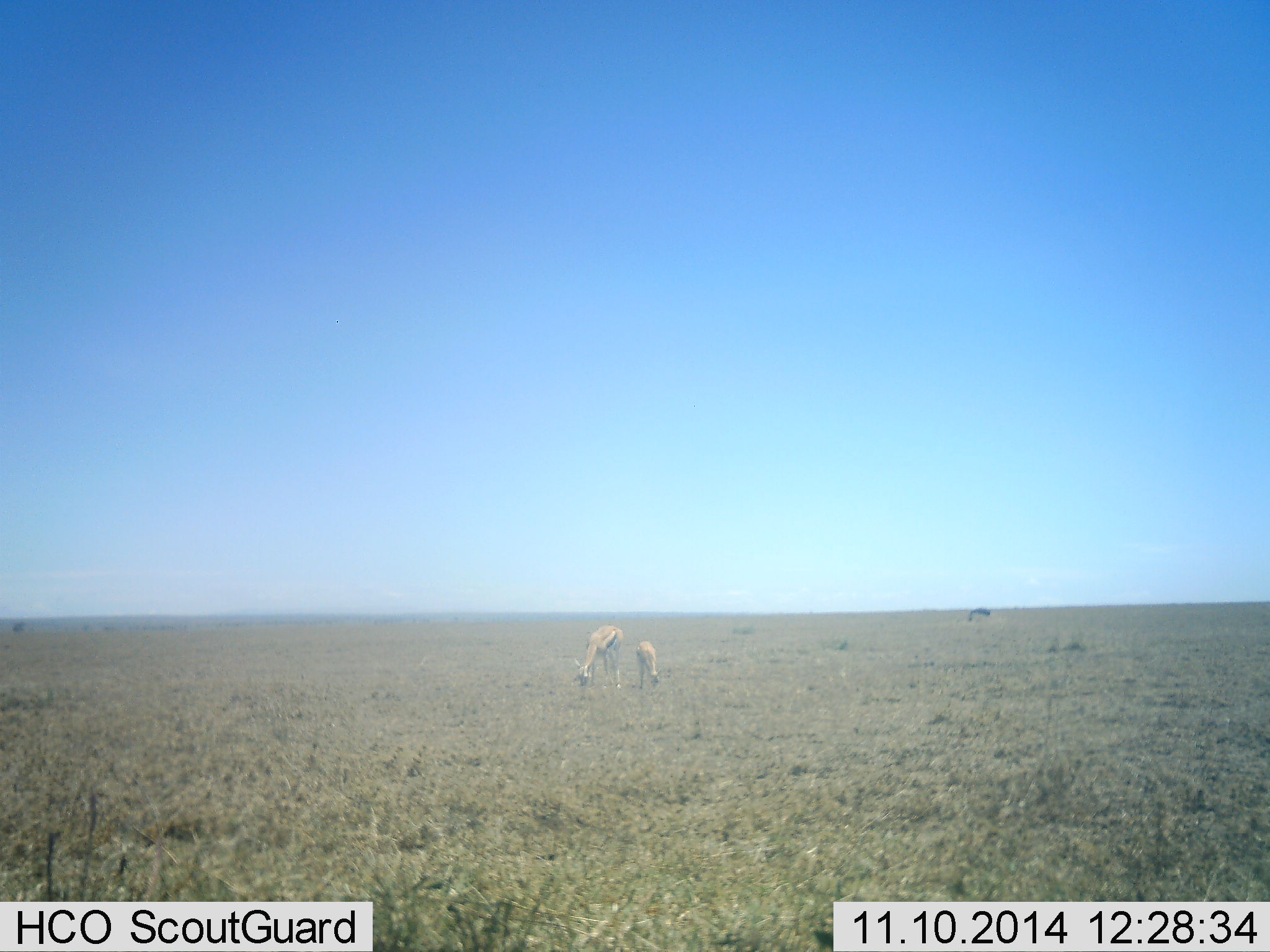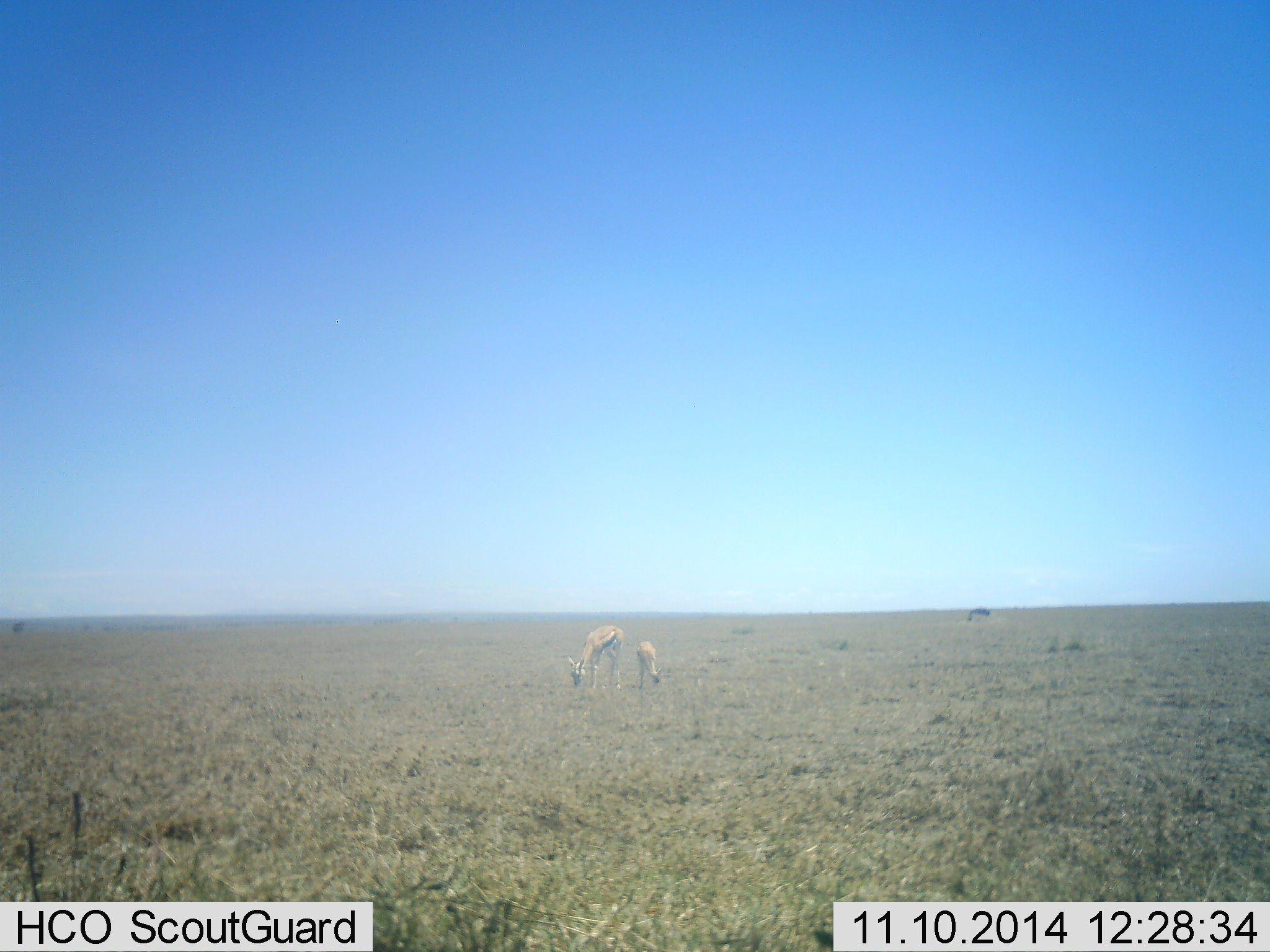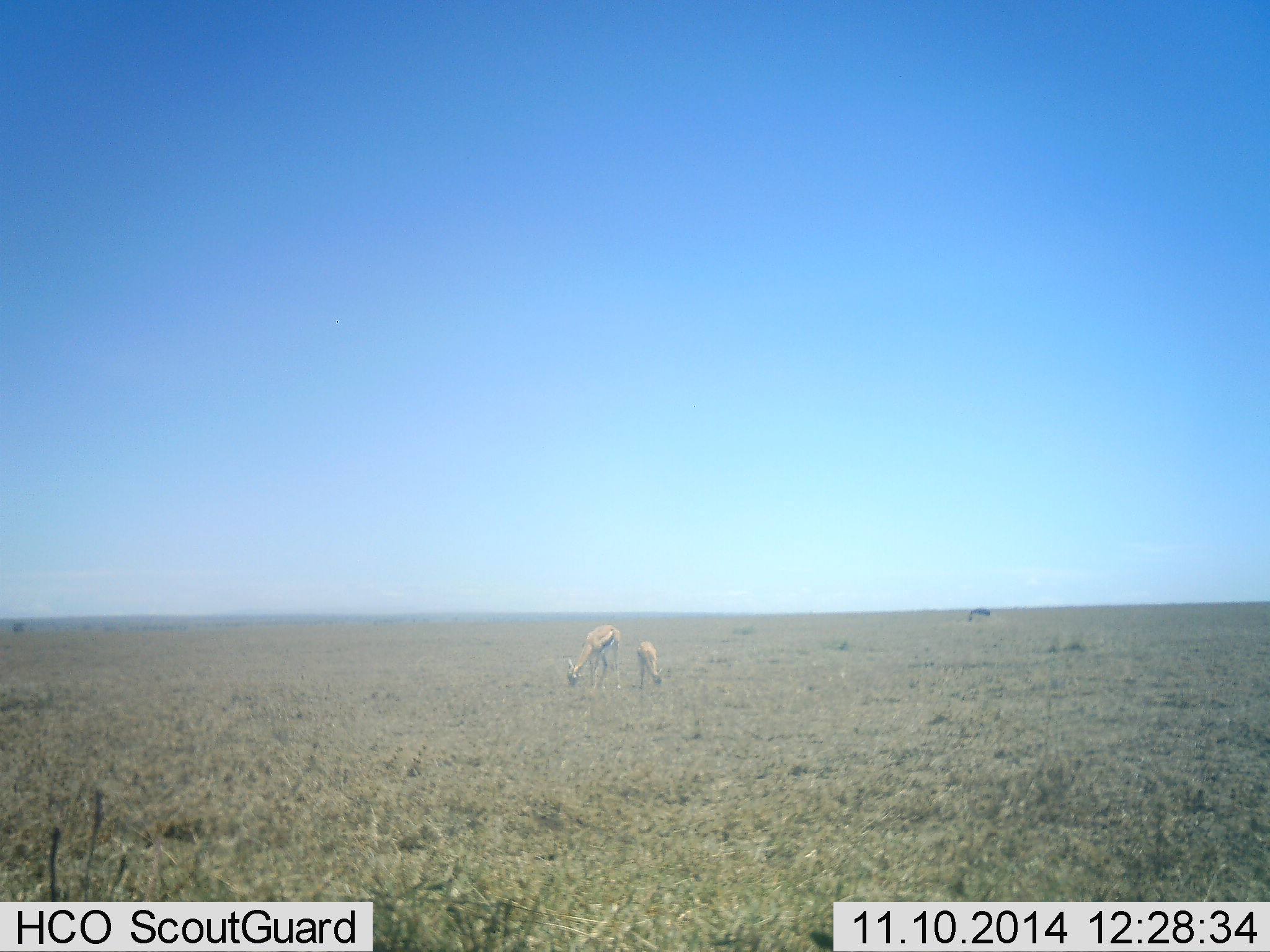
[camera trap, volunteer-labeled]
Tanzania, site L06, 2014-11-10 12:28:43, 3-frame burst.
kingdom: Animalia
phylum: Chordata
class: Mammalia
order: Artiodactyla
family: Bovidae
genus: Eudorcas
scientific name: Eudorcas thomsonii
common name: thomson's gazelle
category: gazellethomsons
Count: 2.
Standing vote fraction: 20%.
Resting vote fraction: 0%.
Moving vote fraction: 0%.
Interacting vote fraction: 0%.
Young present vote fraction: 90%.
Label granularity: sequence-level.